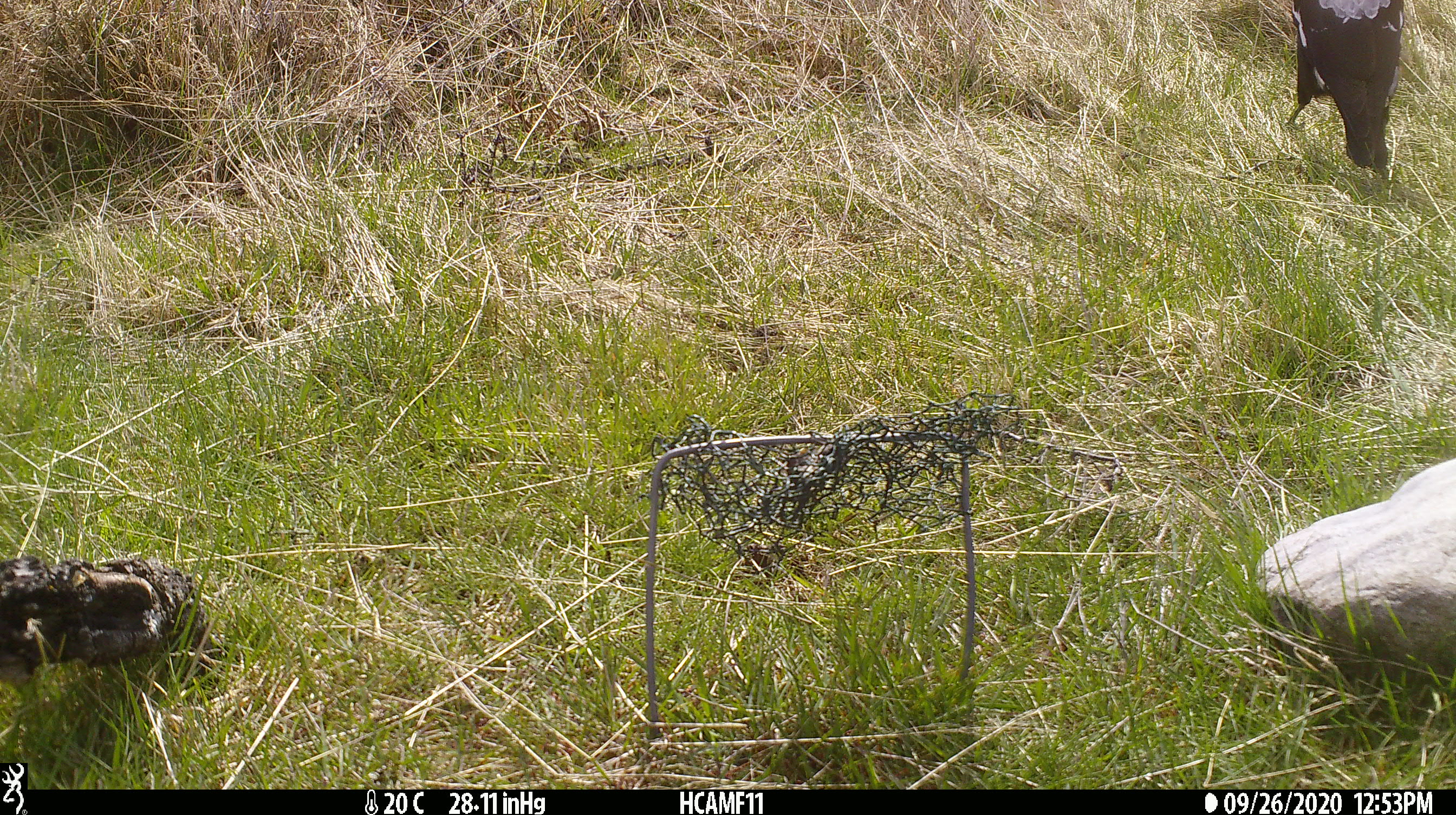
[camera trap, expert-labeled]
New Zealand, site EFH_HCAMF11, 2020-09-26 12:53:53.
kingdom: Animalia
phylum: Chordata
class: Aves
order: Passeriformes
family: Artamidae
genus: Gymnorhina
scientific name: Gymnorhina tibicen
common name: australian magpie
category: magpie